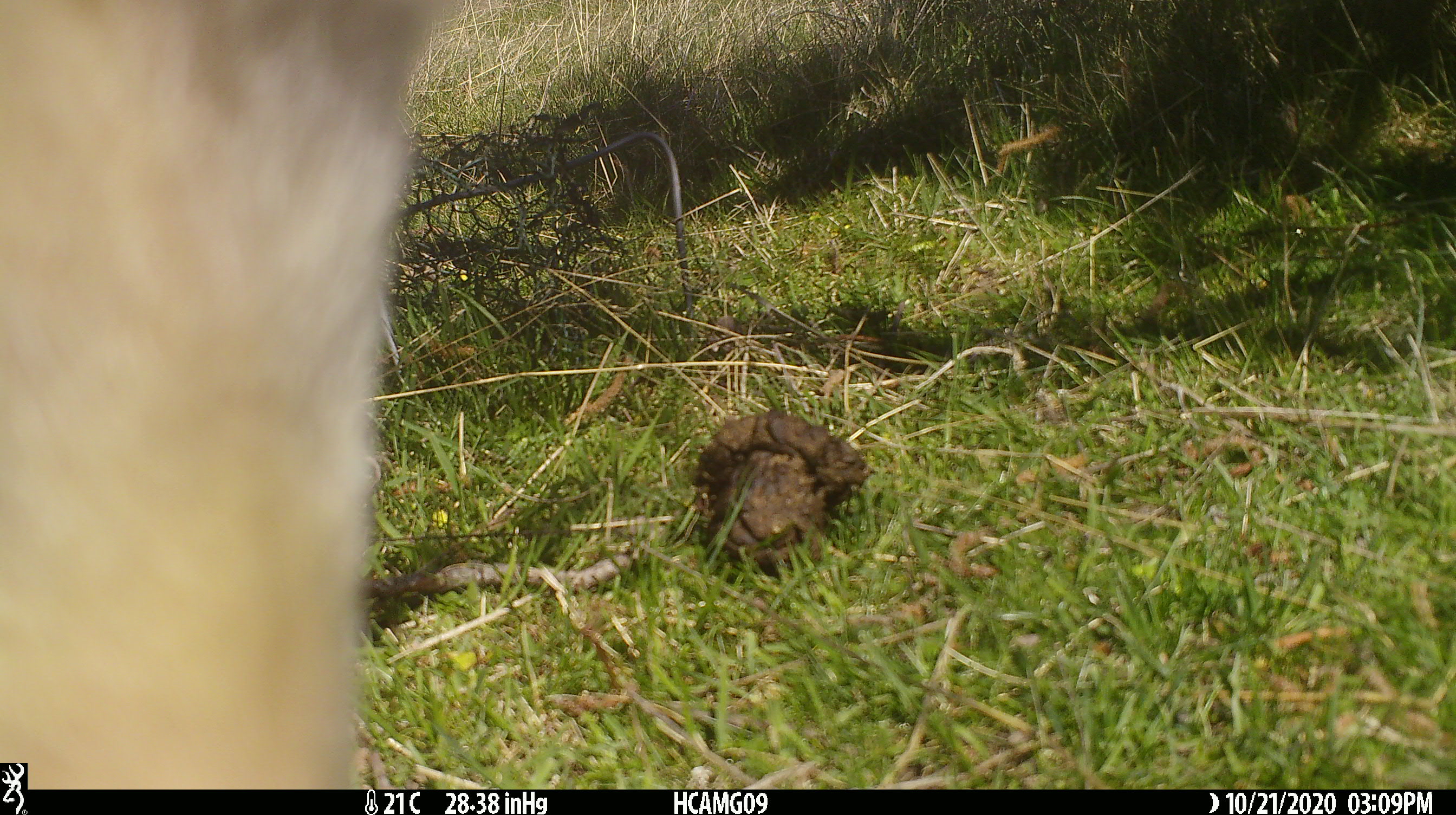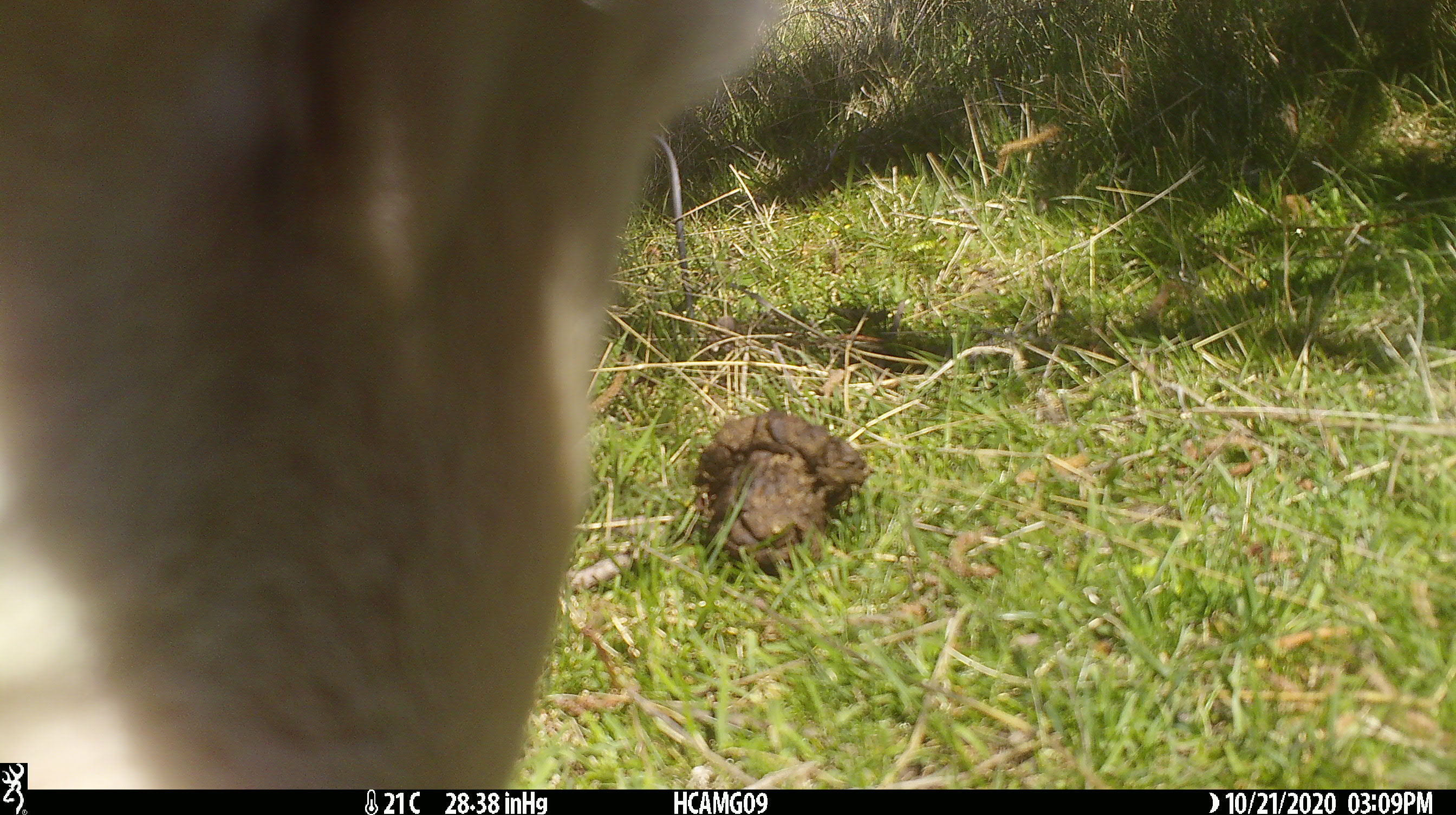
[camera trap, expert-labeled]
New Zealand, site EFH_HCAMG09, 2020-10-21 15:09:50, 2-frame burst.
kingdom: Animalia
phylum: Chordata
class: Mammalia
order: Artiodactyla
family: Bovidae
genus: Ovis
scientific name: Ovis aries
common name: domestic sheep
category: sheep